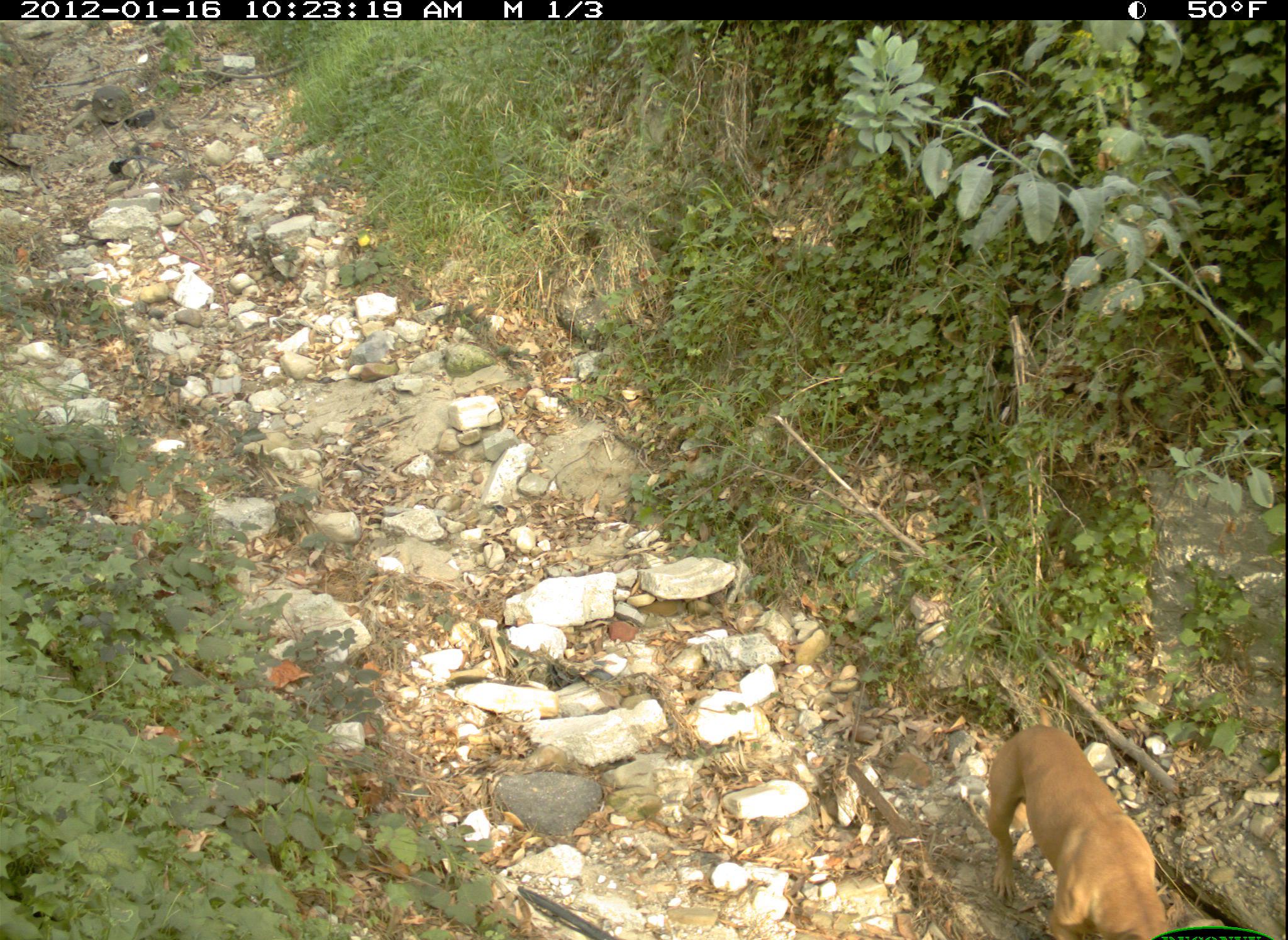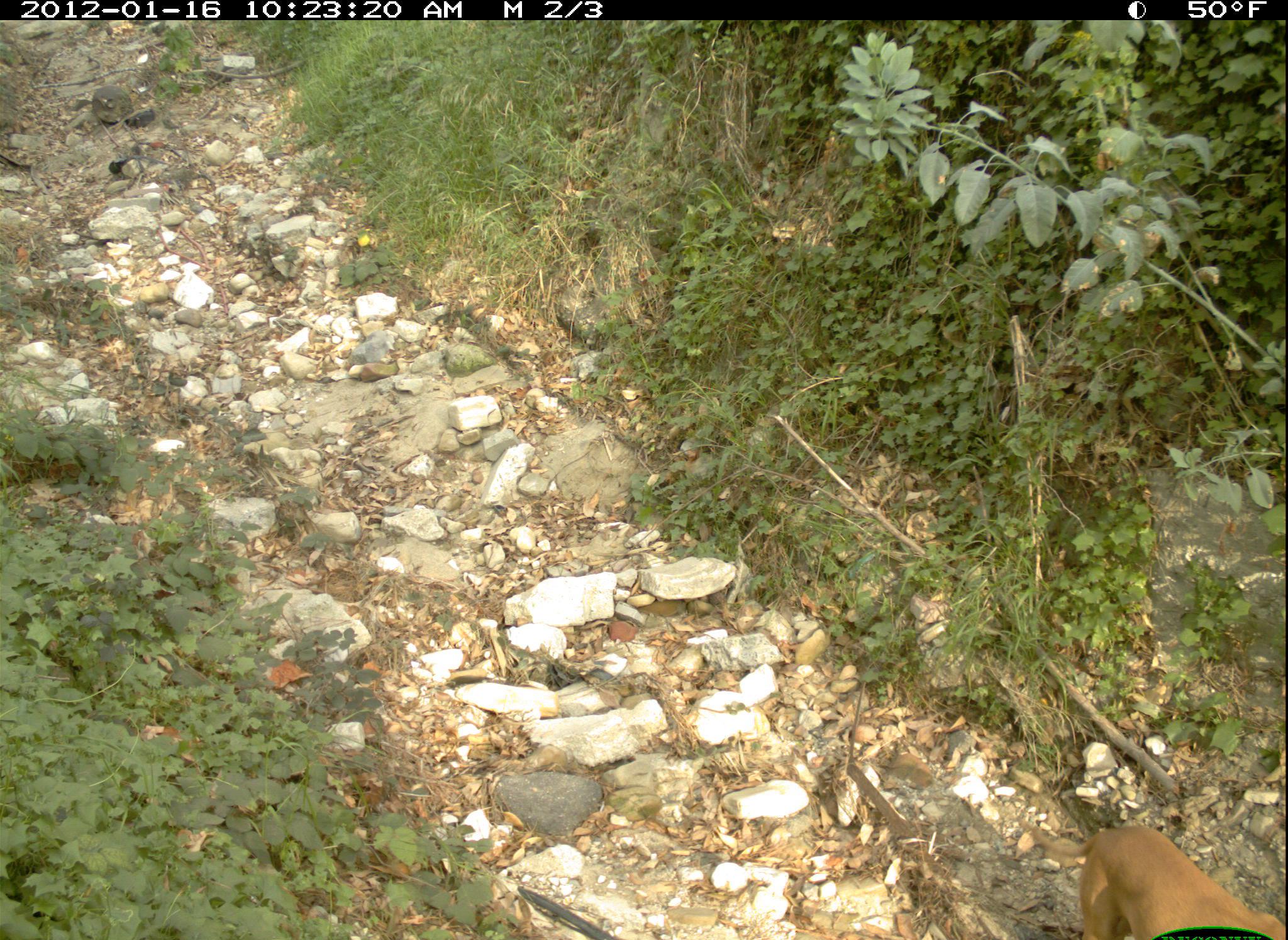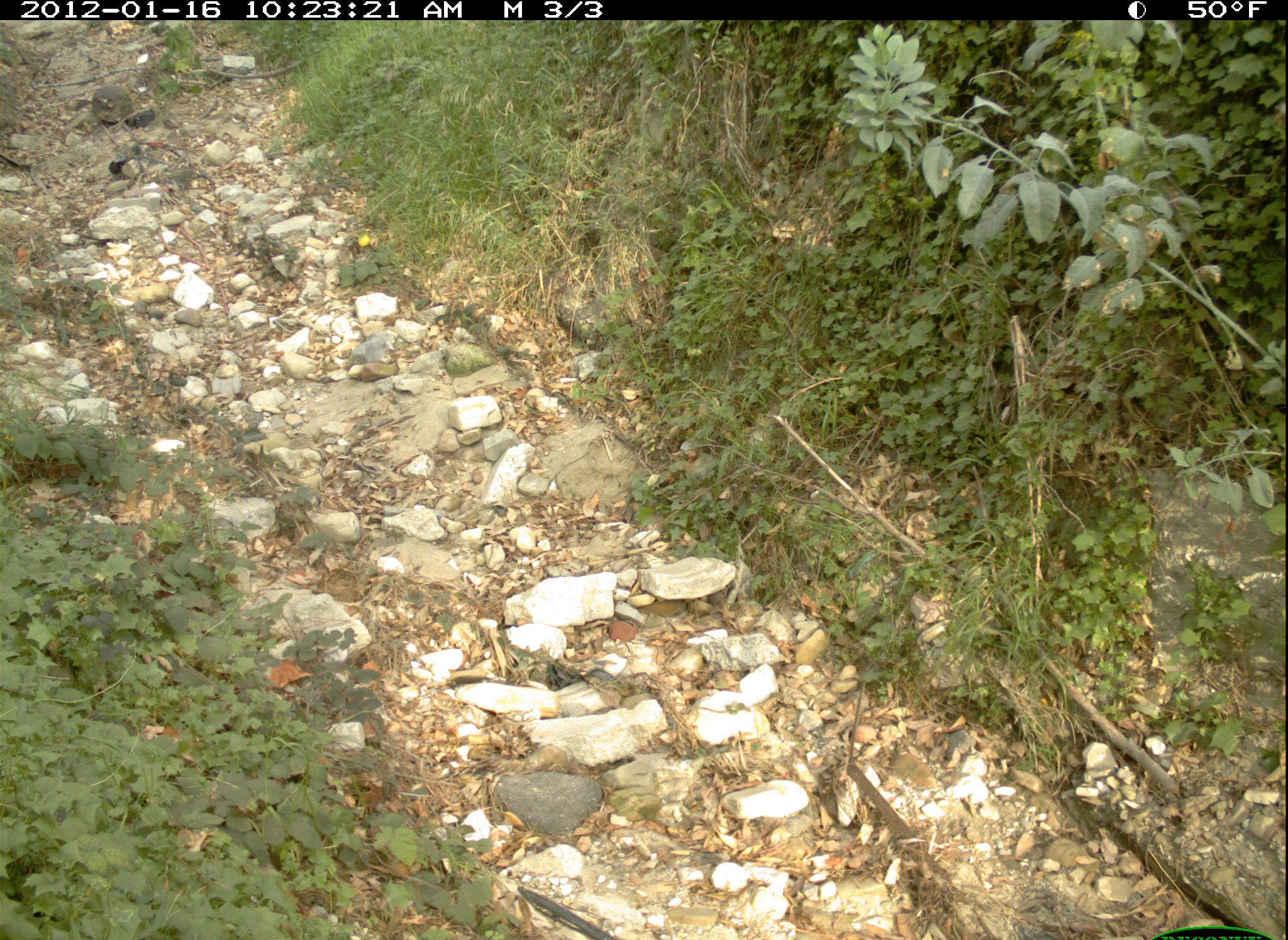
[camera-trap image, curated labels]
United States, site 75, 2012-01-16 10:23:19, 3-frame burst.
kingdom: Animalia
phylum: Chordata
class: Mammalia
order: Carnivora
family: Canidae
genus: Canis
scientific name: Canis familiaris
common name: domestic dog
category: dog